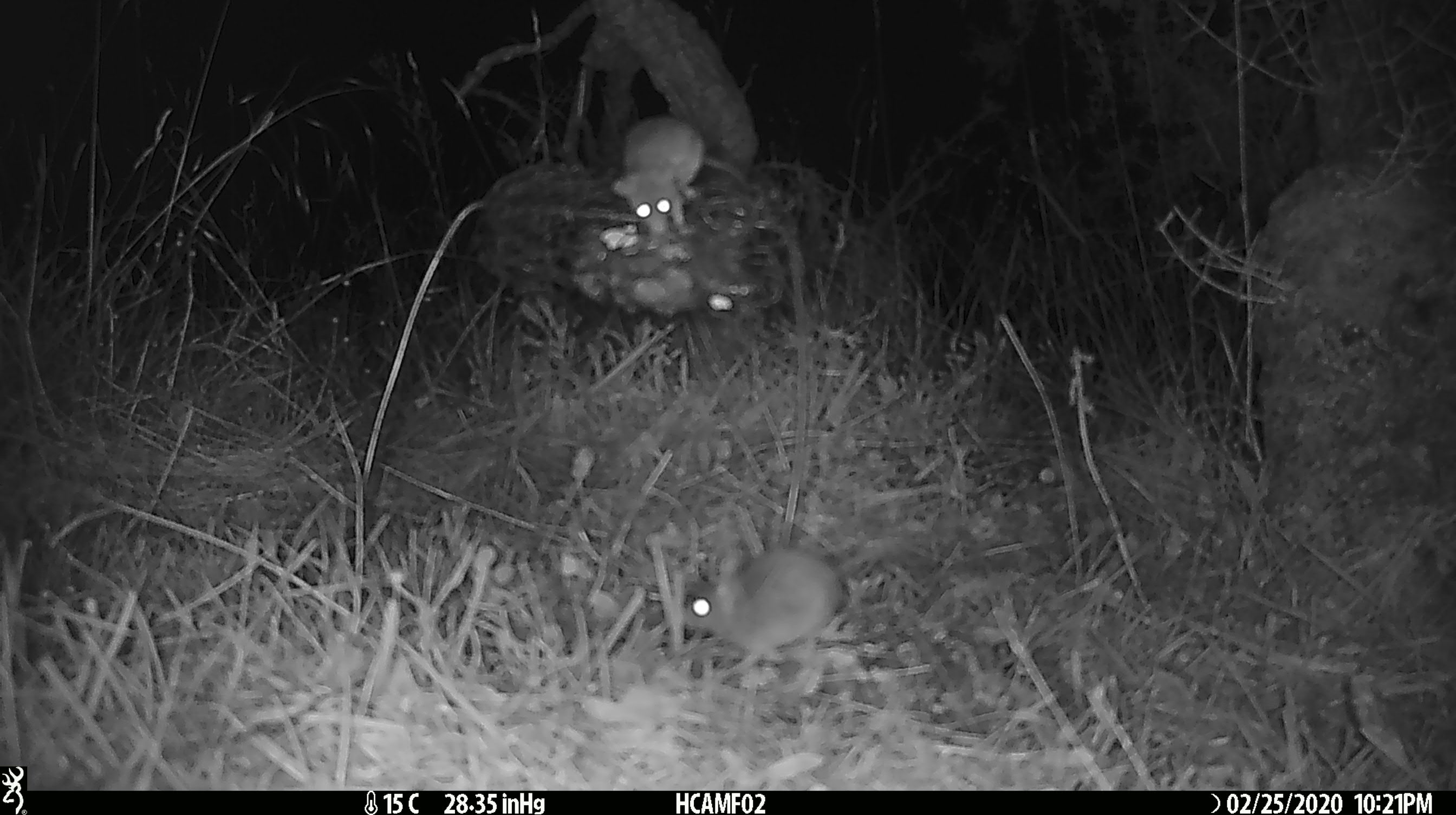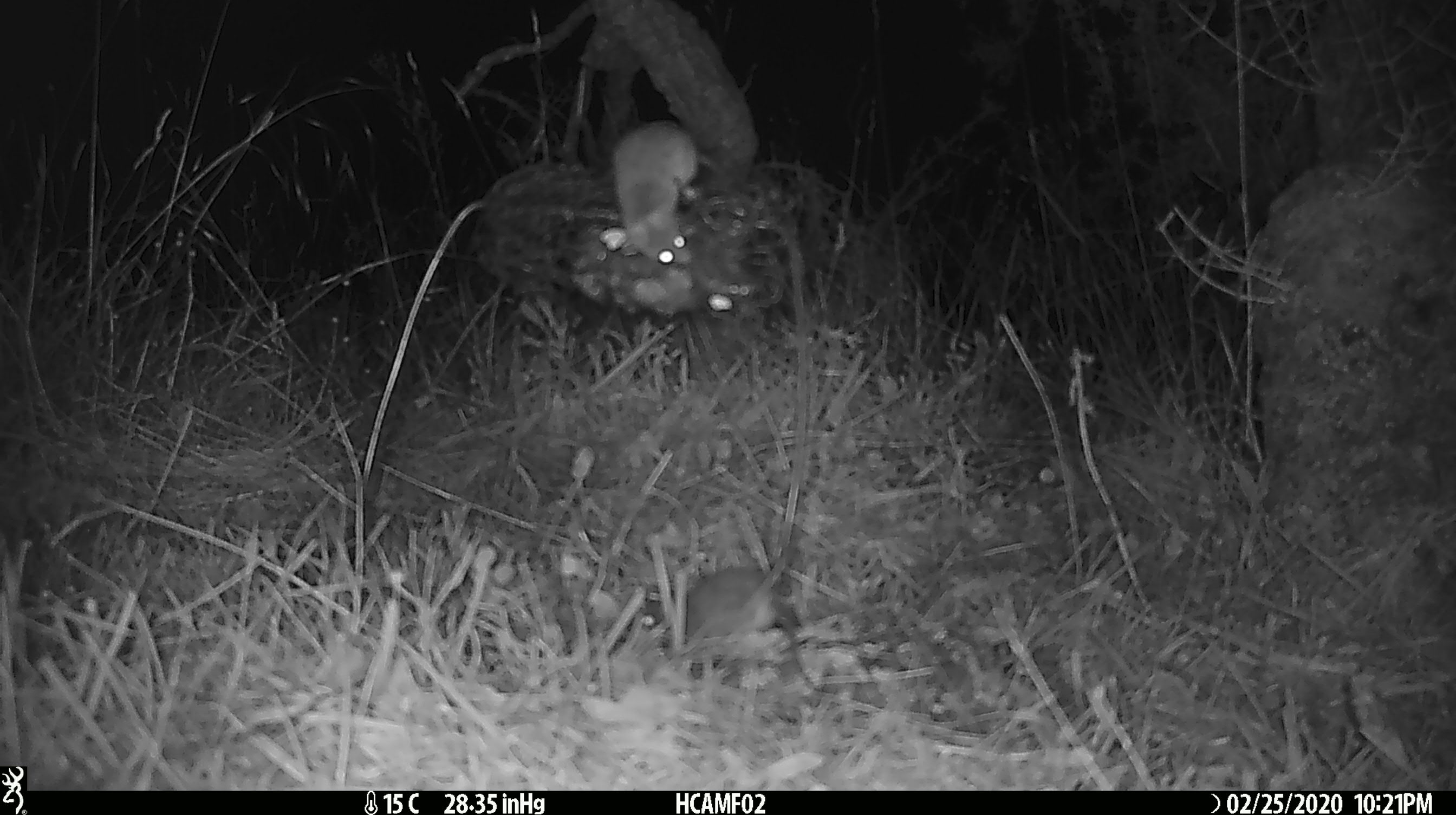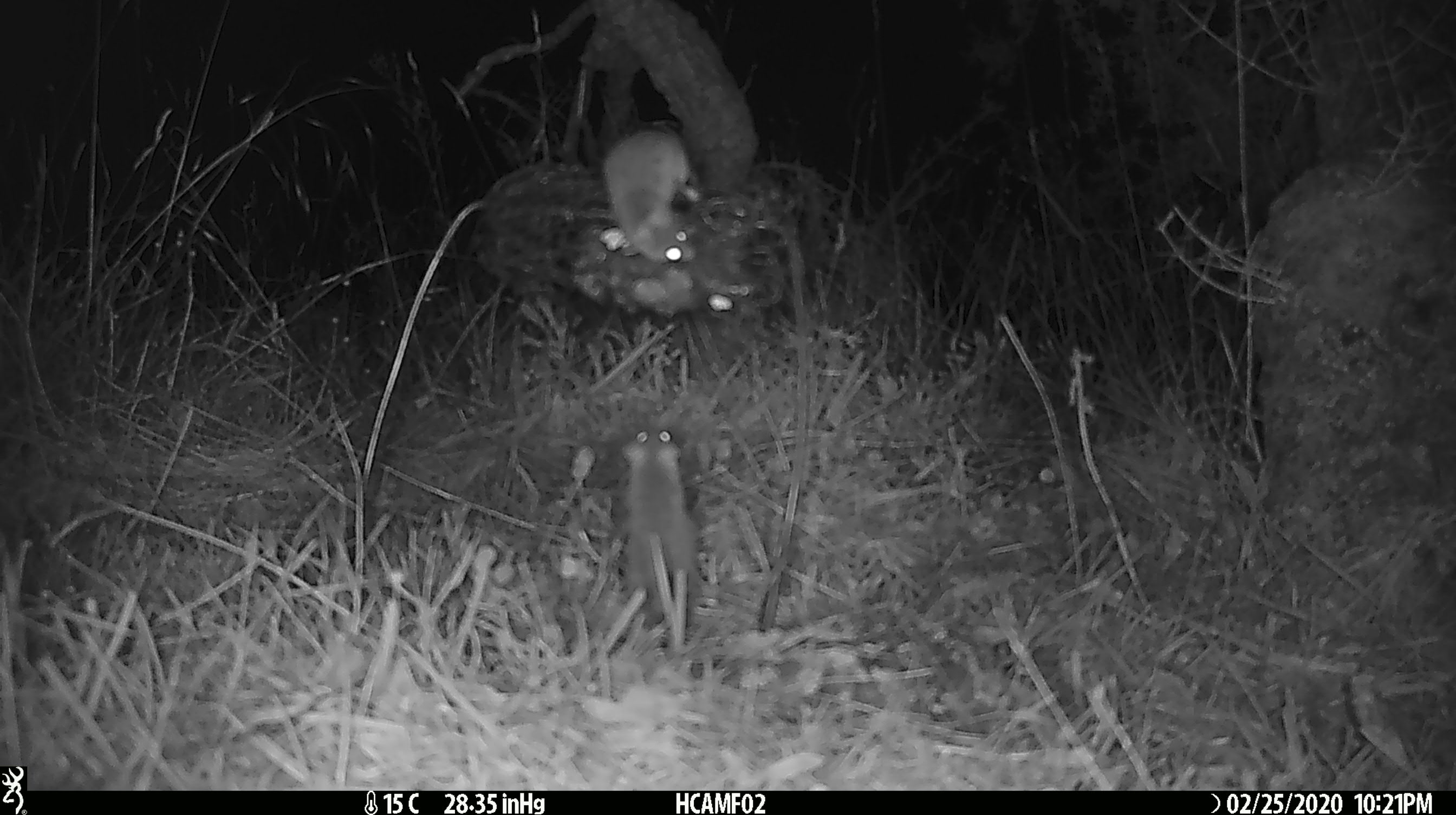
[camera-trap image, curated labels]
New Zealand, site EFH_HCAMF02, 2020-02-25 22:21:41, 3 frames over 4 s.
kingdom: Animalia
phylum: Chordata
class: Mammalia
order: Rodentia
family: Muridae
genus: Mus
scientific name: Mus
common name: mouse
Mouse (Mus).